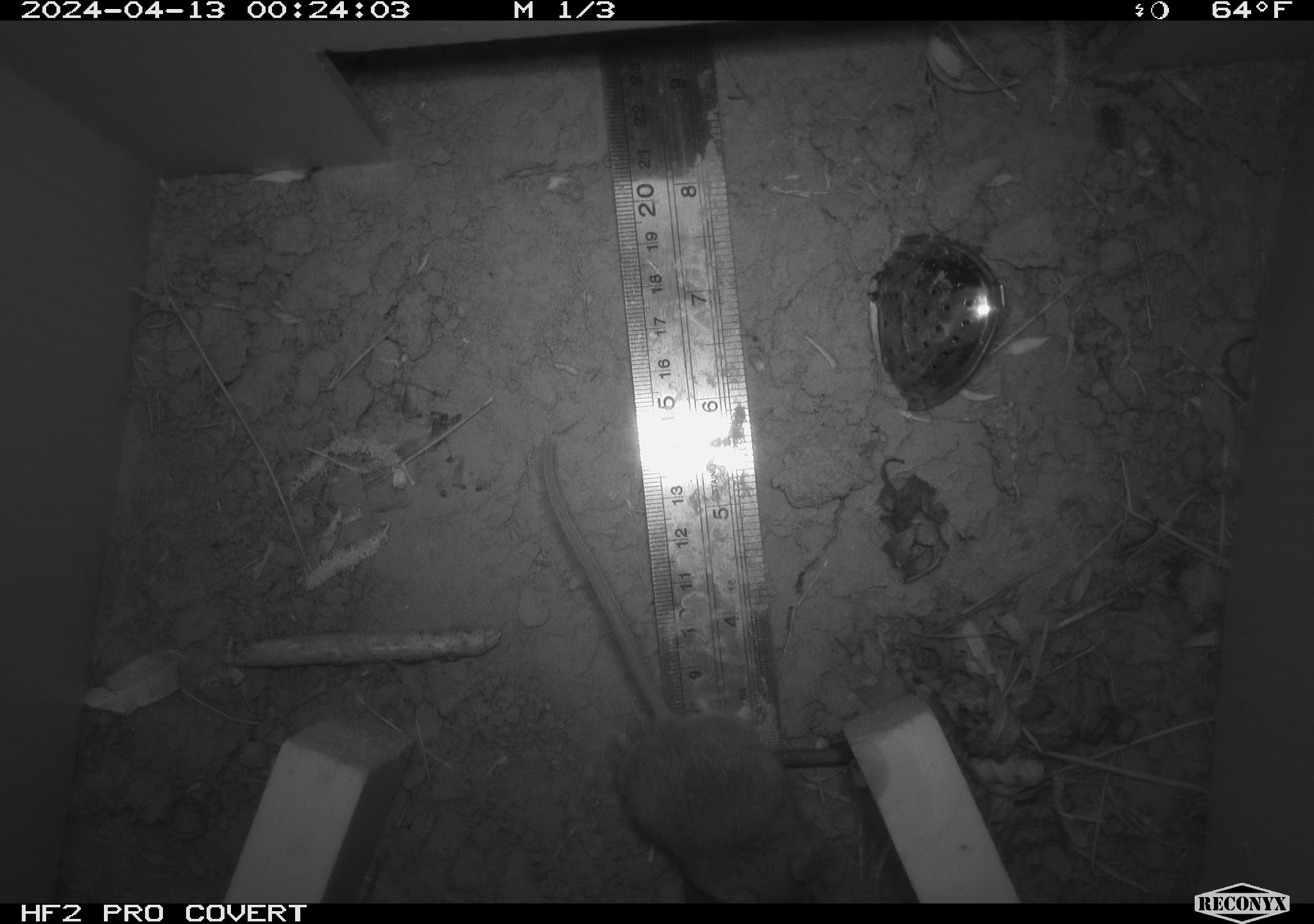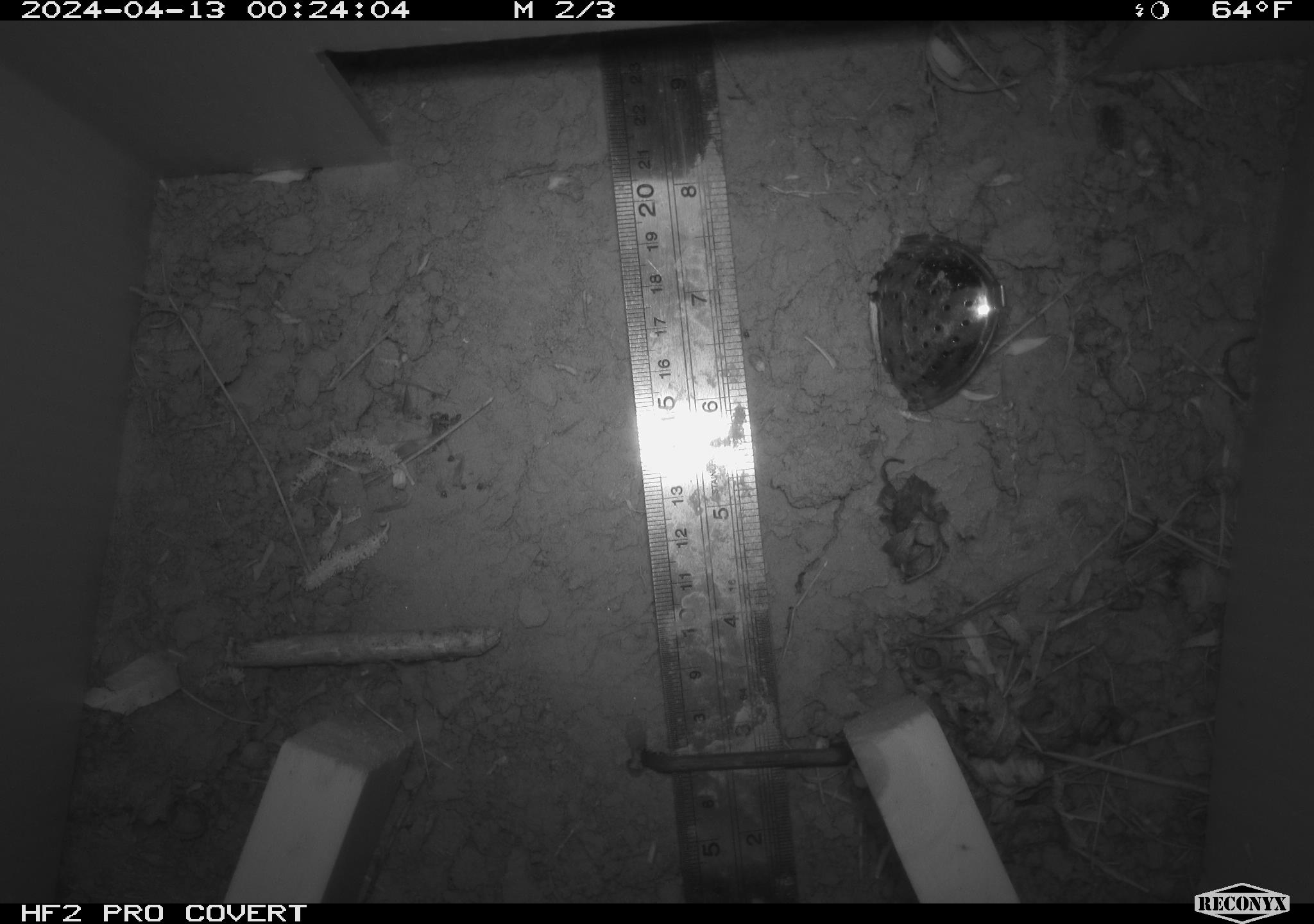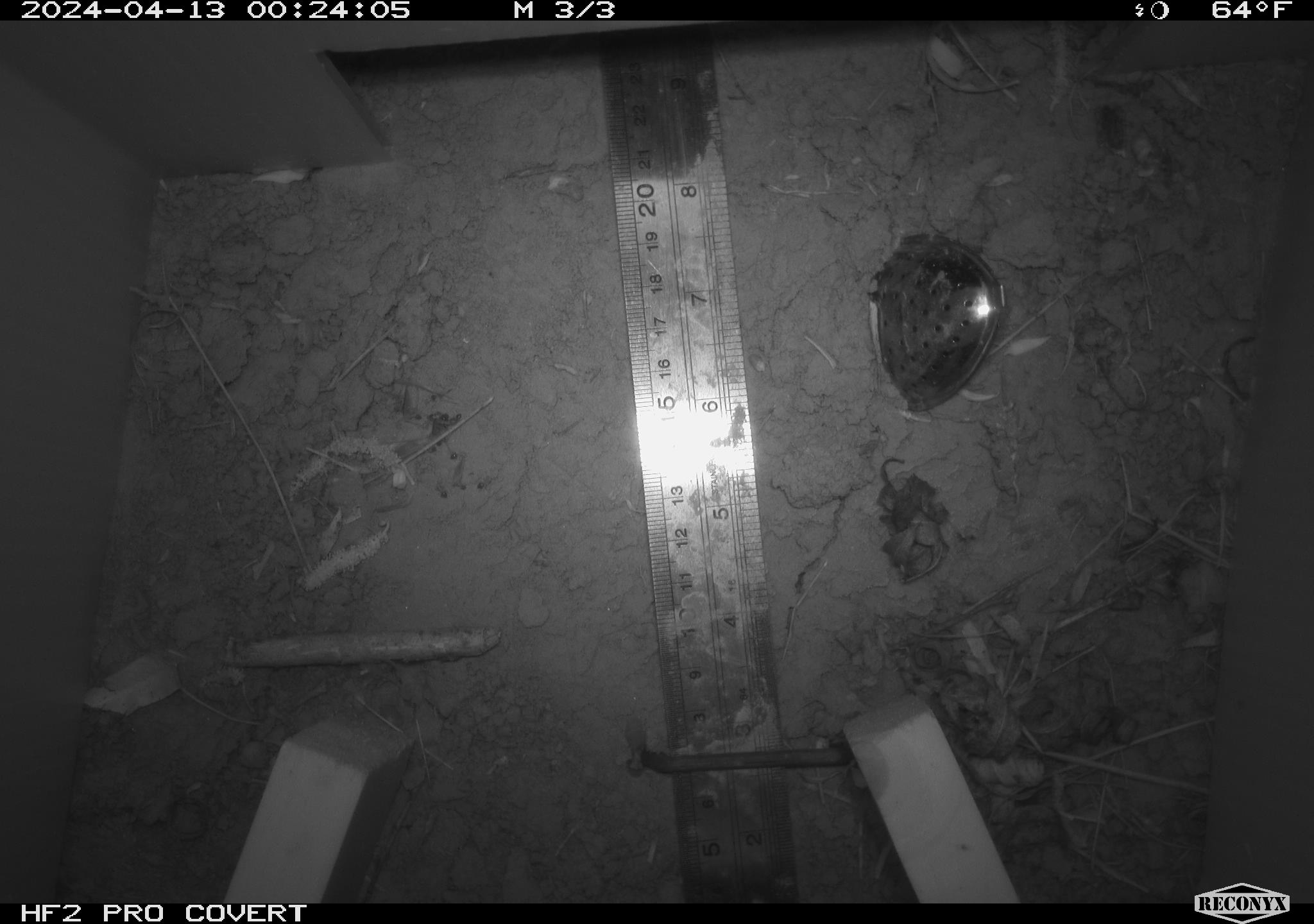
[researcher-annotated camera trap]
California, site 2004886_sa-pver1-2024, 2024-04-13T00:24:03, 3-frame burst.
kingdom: Animalia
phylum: Chordata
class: Mammalia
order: Rodentia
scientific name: Rodentia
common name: mouse species